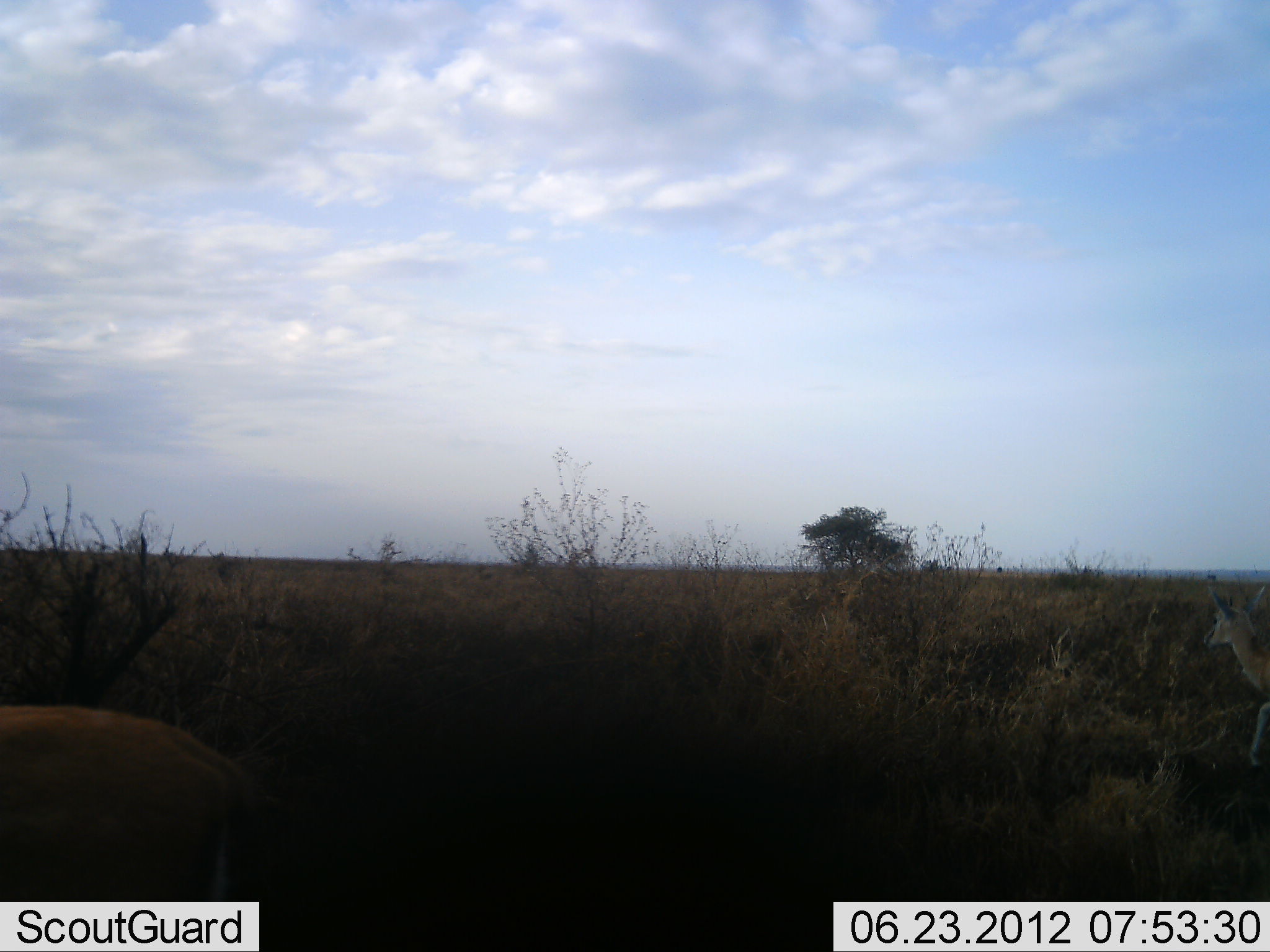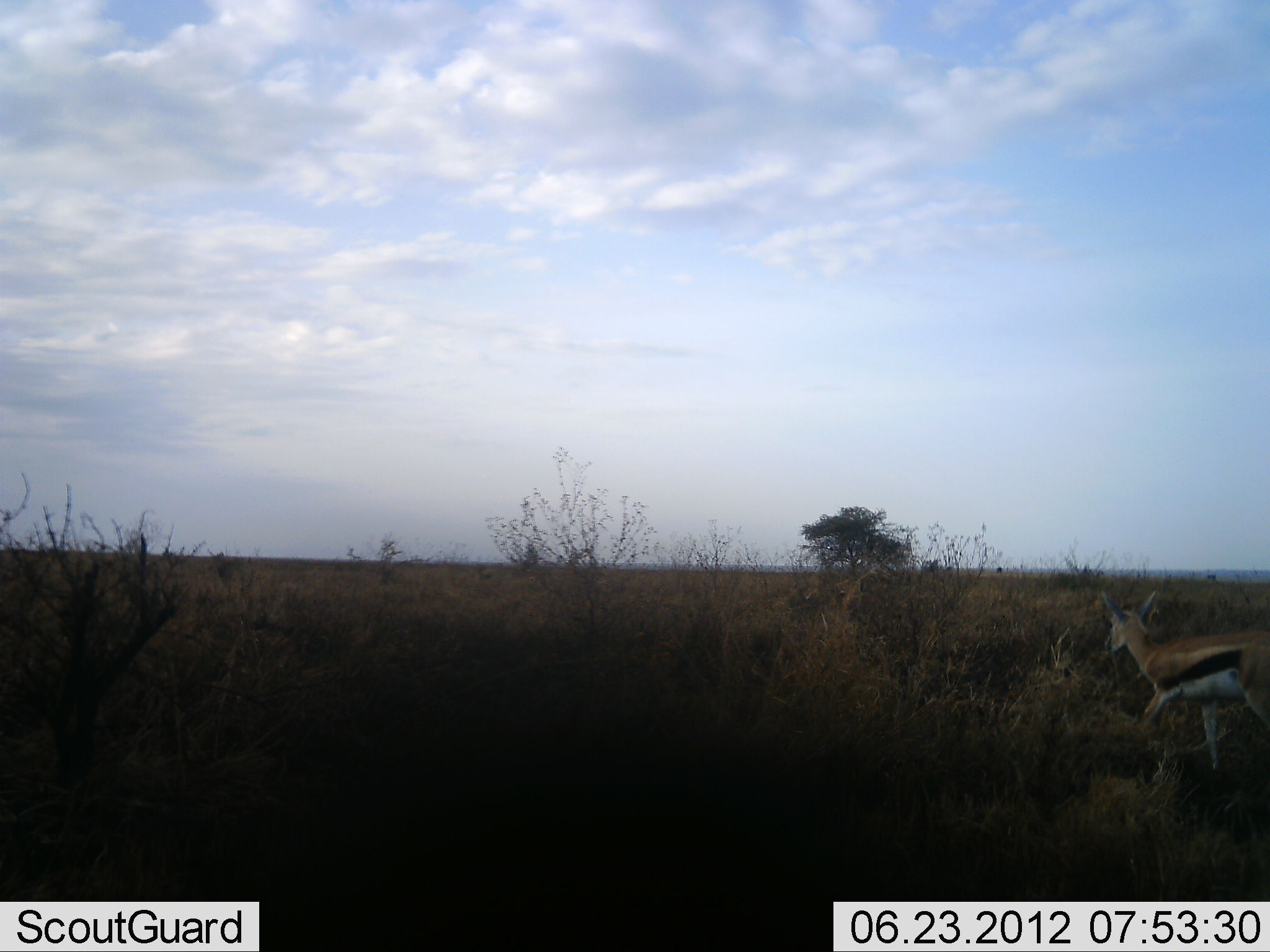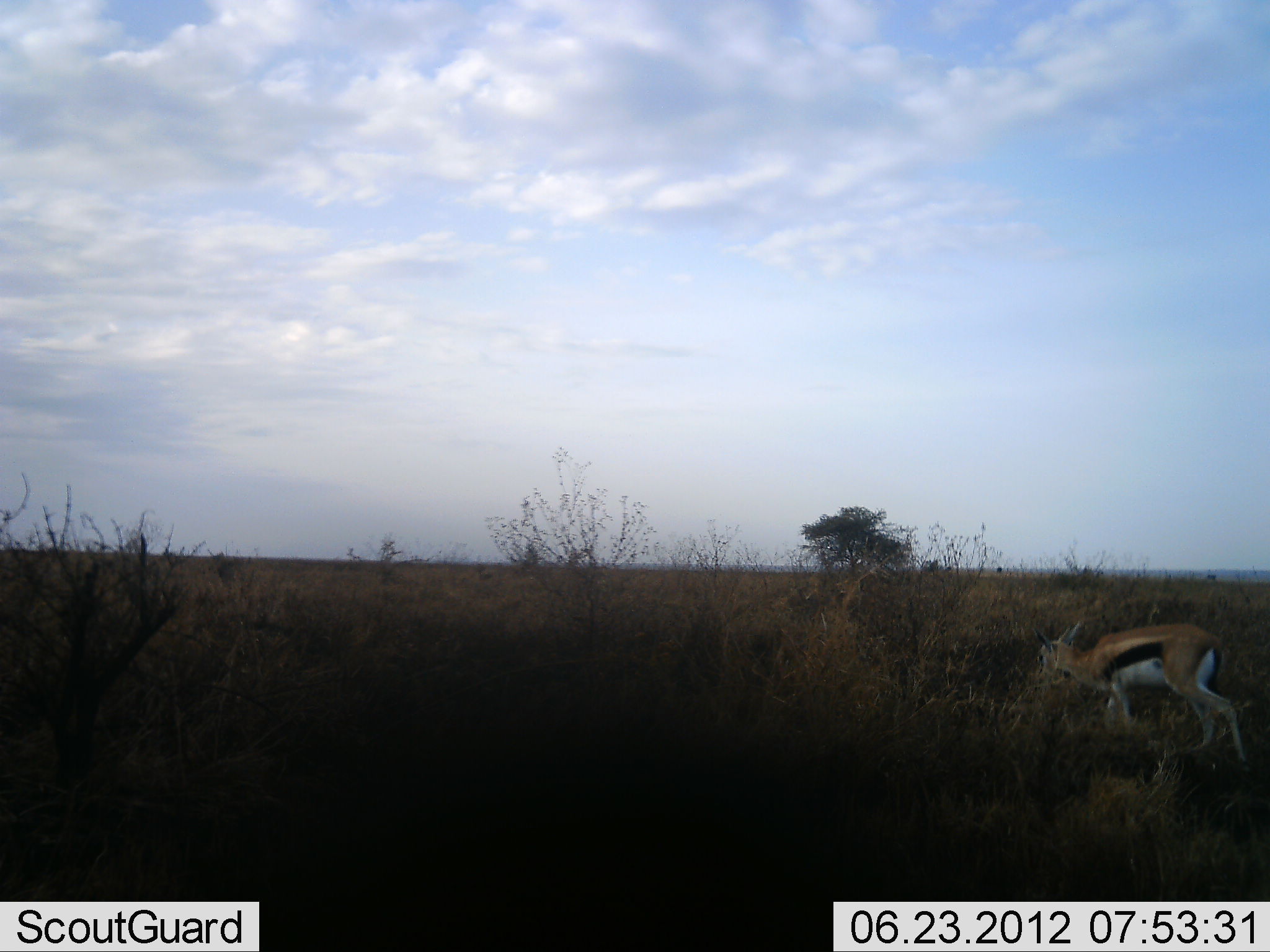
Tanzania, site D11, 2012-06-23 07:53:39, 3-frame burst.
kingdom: Animalia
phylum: Chordata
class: Mammalia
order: Artiodactyla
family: Bovidae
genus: Eudorcas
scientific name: Eudorcas thomsonii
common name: thomson's gazelle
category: gazellethomsons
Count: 2.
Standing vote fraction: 0%.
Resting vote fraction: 0%.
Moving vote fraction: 90%.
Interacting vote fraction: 0%.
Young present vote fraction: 0%.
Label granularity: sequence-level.